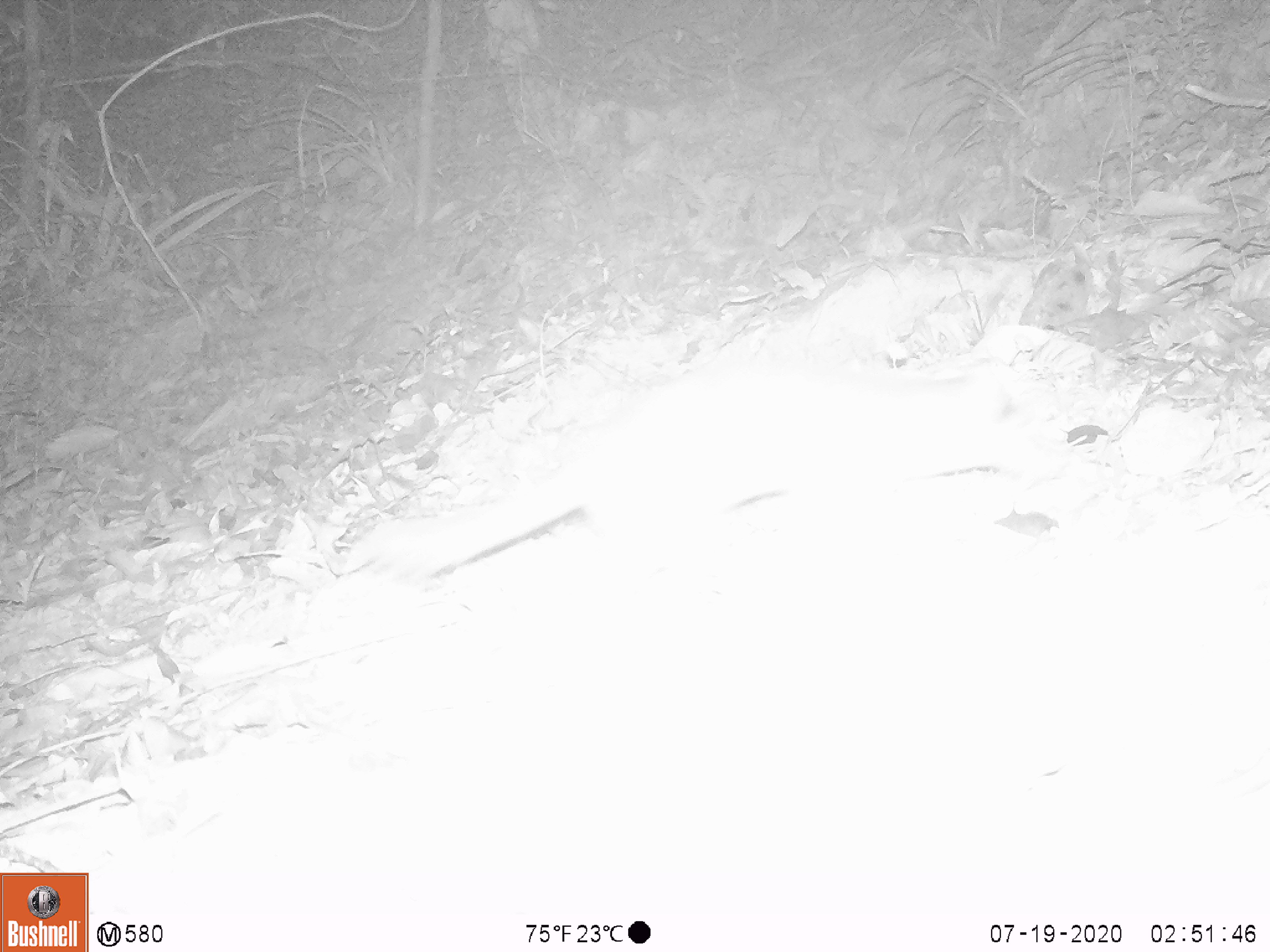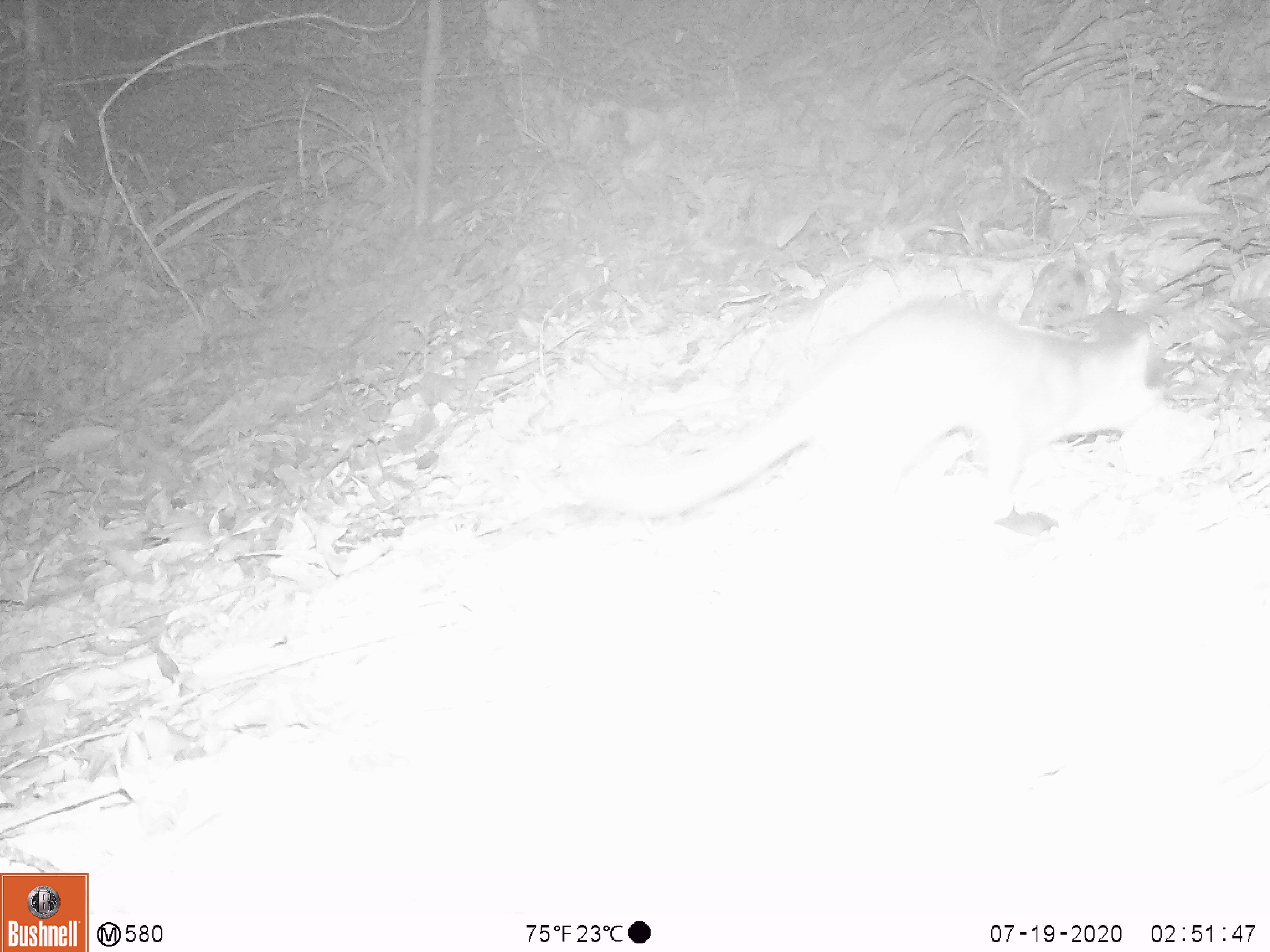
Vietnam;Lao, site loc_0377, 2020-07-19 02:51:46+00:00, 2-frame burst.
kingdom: Animalia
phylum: Chordata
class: Mammalia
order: Carnivora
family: Mustelidae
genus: Melogale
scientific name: Melogale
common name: ferret badger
Ferret badger (Melogale). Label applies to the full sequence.